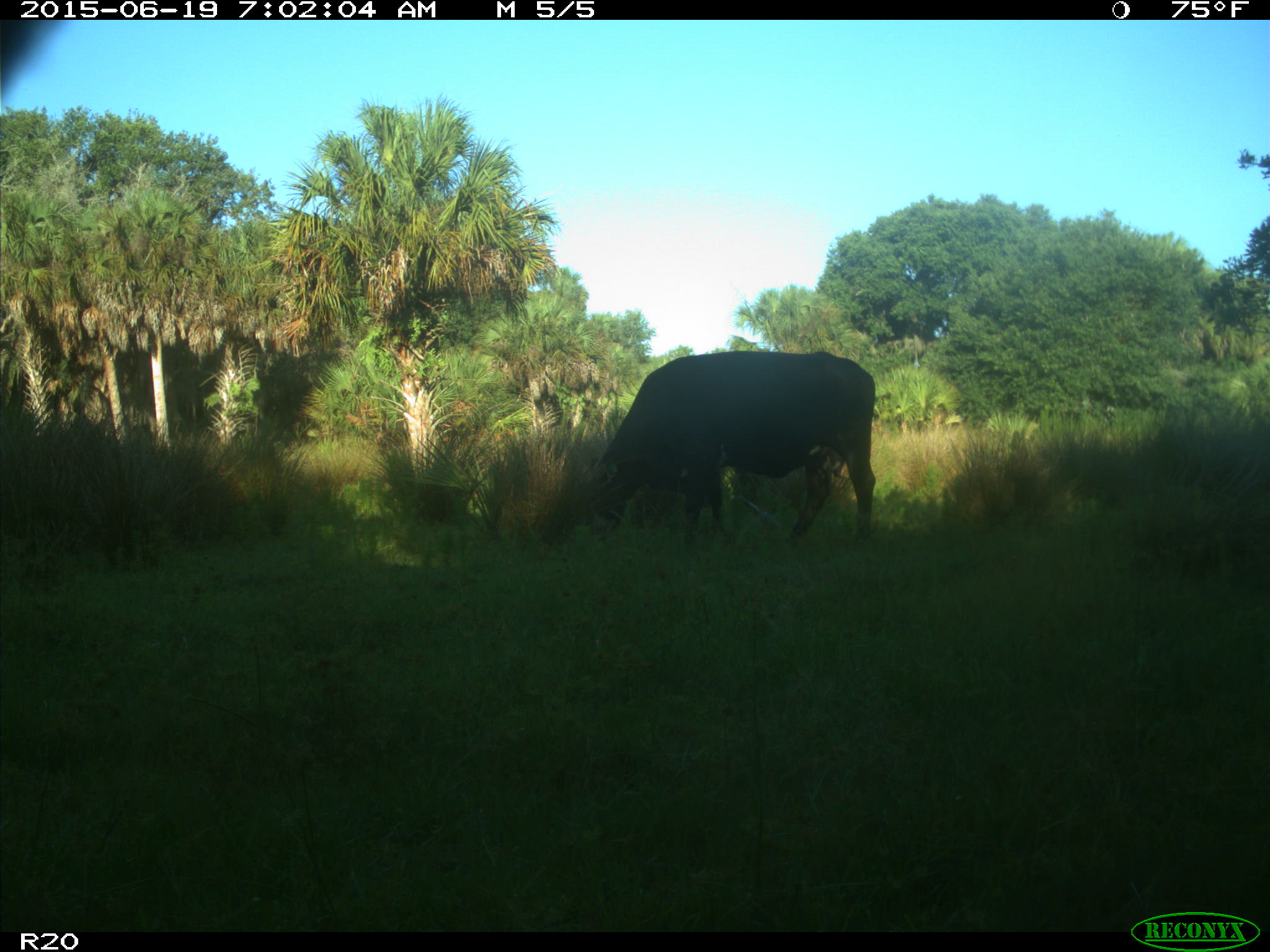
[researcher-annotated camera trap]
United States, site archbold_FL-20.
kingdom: Animalia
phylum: Chordata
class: Mammalia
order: Artiodactyla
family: Bovidae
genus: Bos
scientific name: Bos taurus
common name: domestic cow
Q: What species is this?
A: Bos taurus (domestic cow).